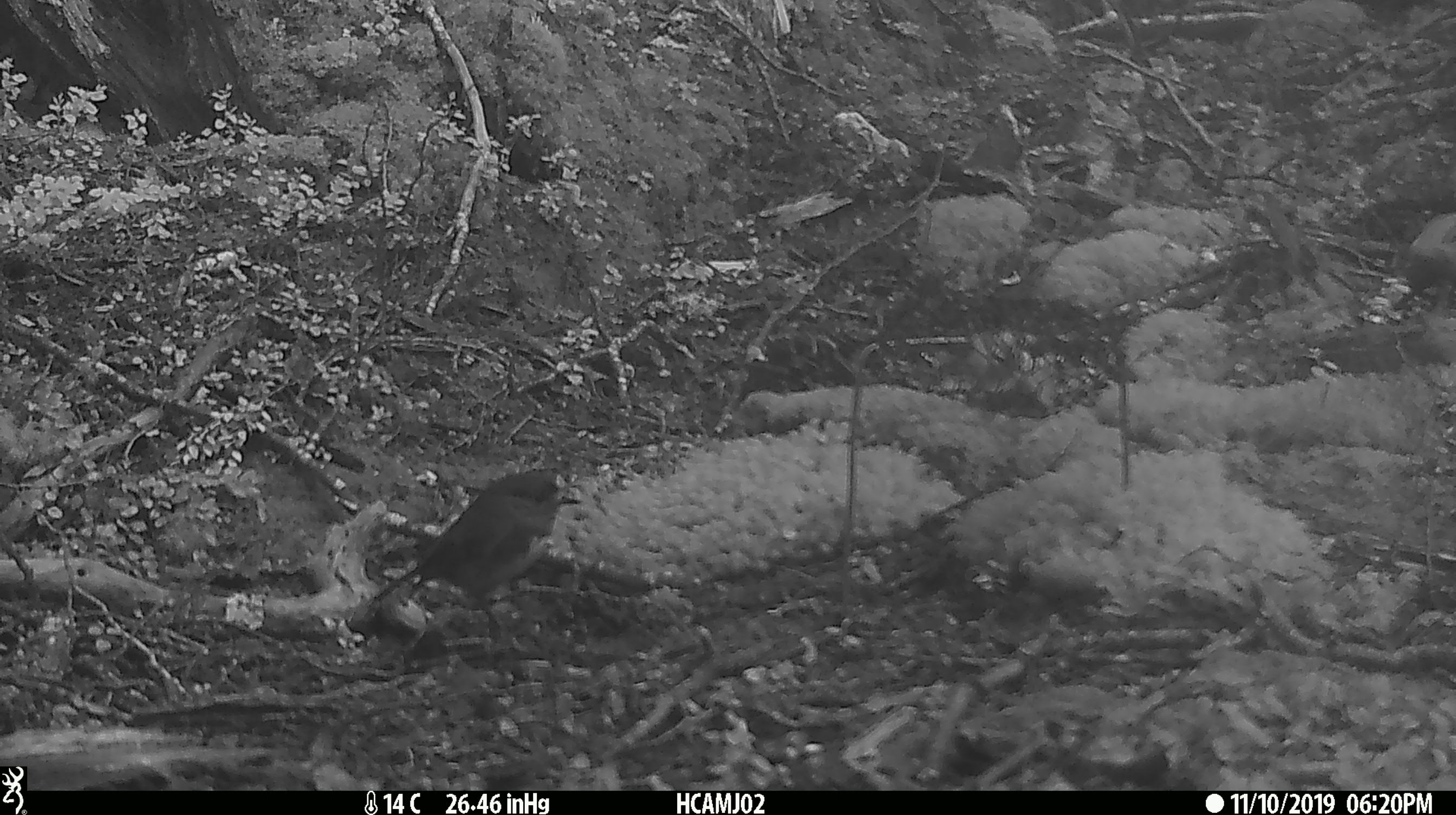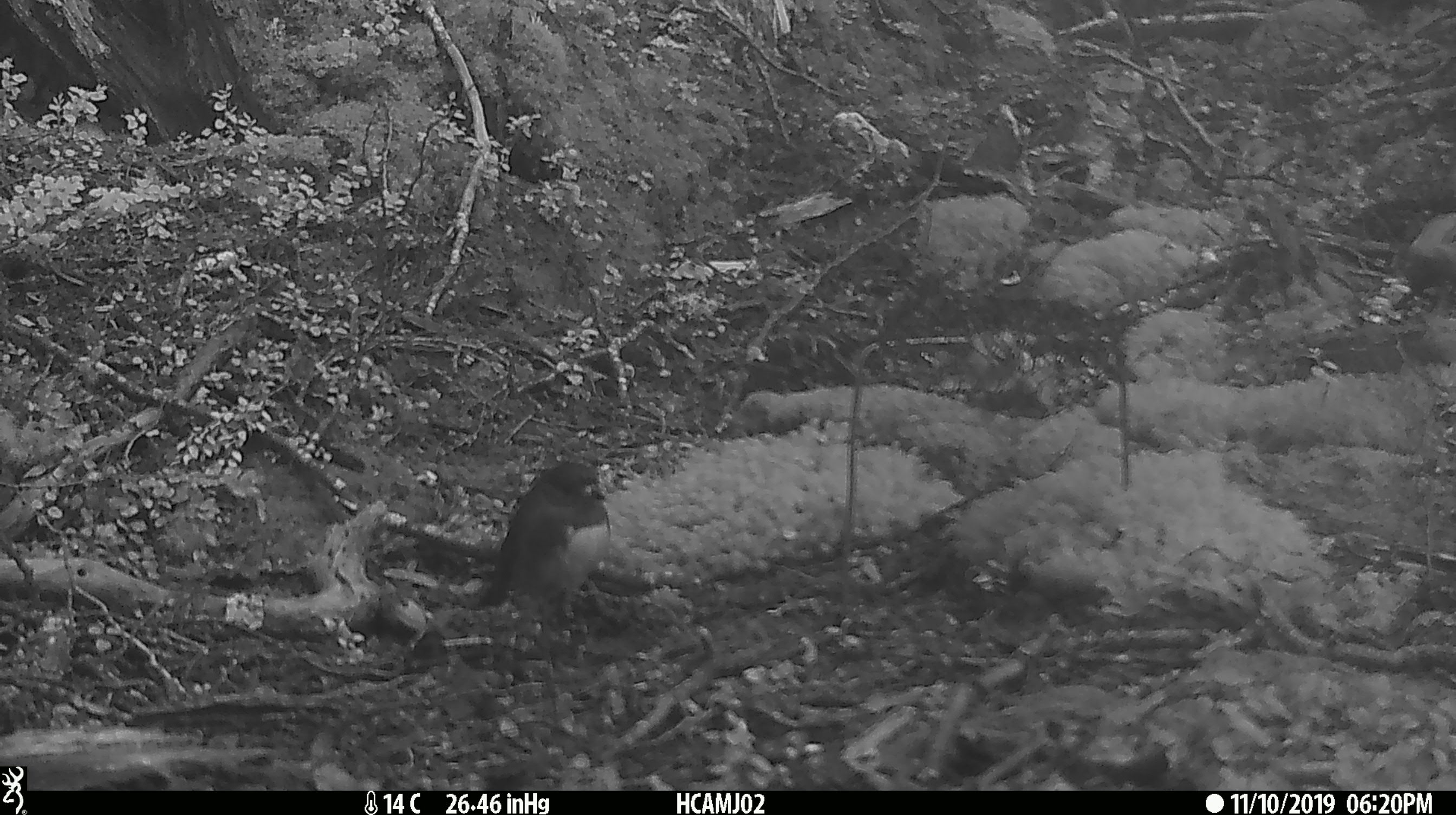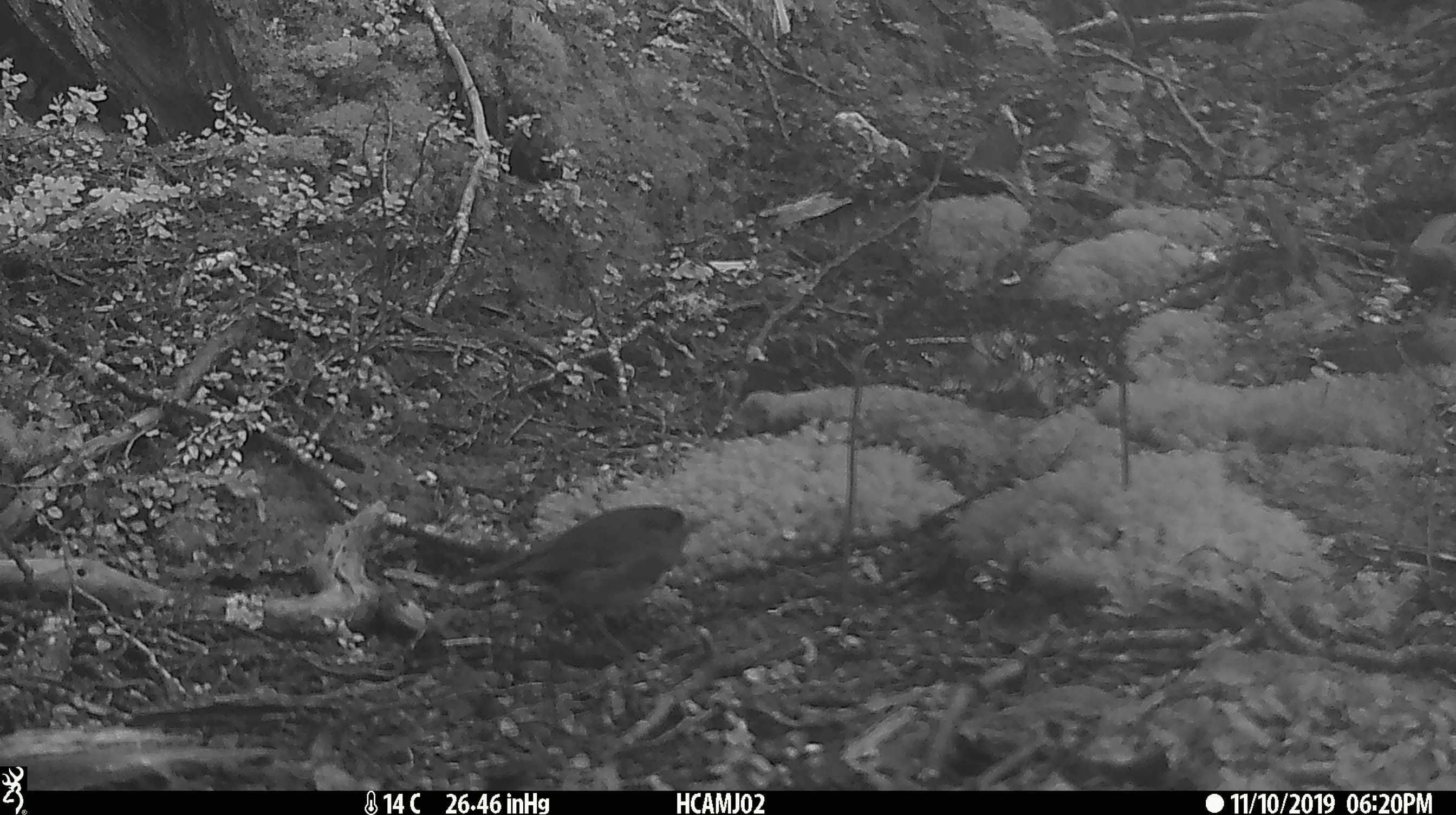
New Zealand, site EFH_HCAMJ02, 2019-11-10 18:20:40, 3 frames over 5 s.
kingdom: Animalia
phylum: Chordata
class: Aves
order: Passeriformes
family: Petroicidae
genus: Petroica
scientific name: Petroica australis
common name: new zealand robin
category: robin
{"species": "robin (new zealand robin) (Petroica australis)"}